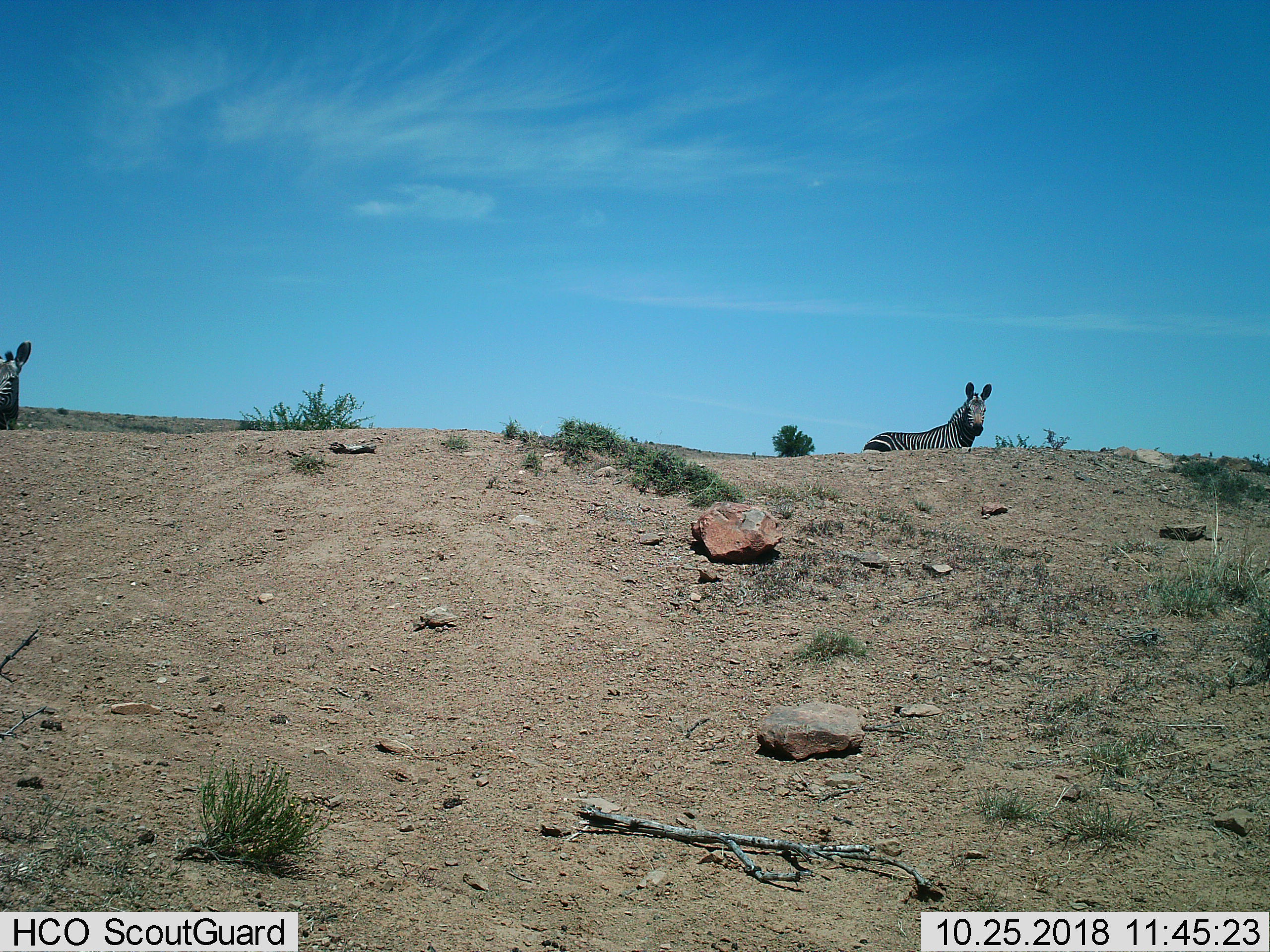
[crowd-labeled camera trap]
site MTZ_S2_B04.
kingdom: Animalia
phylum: Chordata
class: Mammalia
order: Perissodactyla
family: Equidae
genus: Equus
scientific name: Equus zebra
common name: mountain zebra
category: zebramountain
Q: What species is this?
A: Zebramountain (mountain zebra) (Equus zebra).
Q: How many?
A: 2.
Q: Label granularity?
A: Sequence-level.